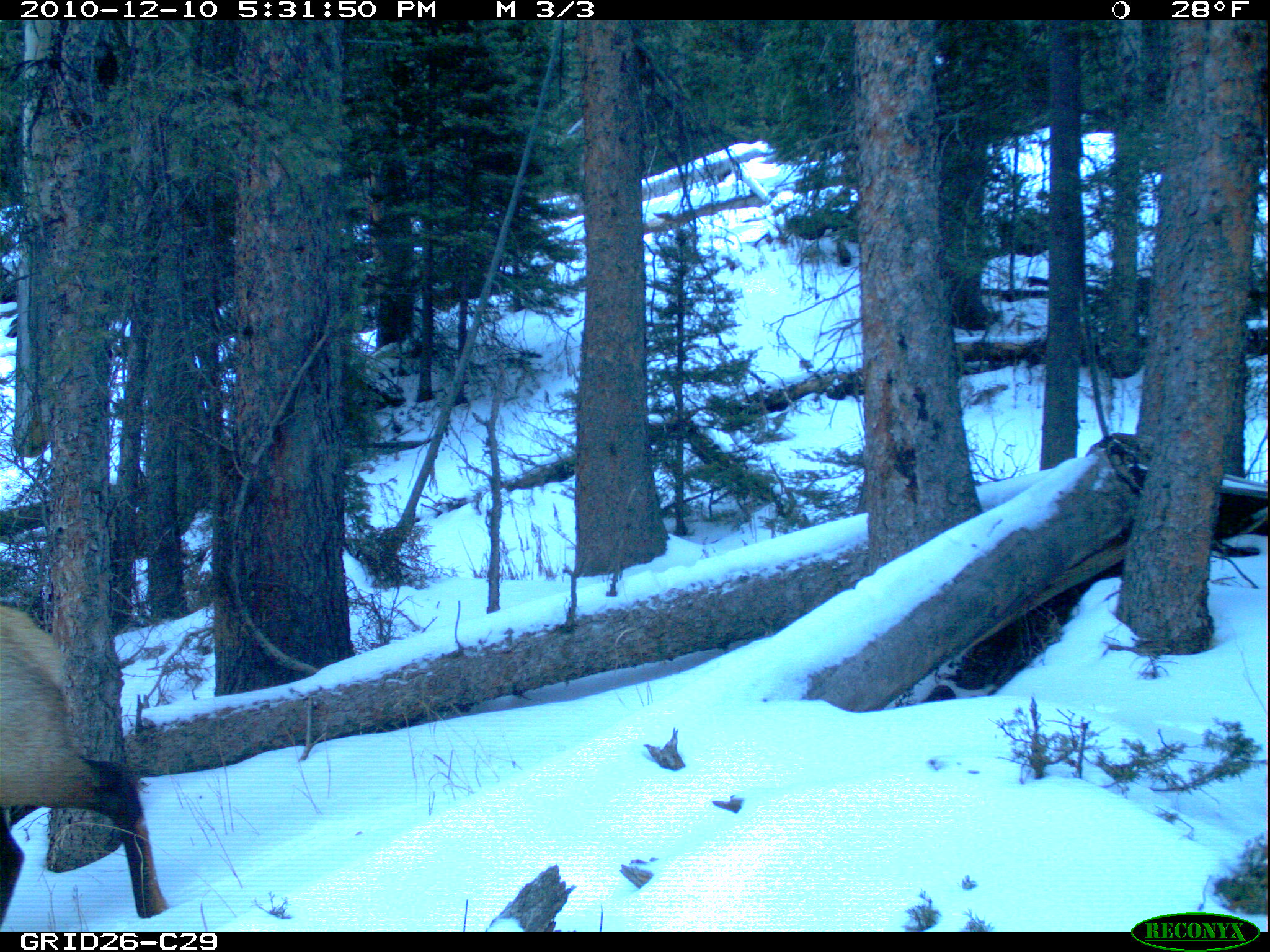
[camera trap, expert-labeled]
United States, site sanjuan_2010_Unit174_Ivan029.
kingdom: Animalia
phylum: Chordata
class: Mammalia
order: Artiodactyla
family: Cervidae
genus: Cervus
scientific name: Cervus elaphus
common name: red deer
Cervus elaphus (red deer).